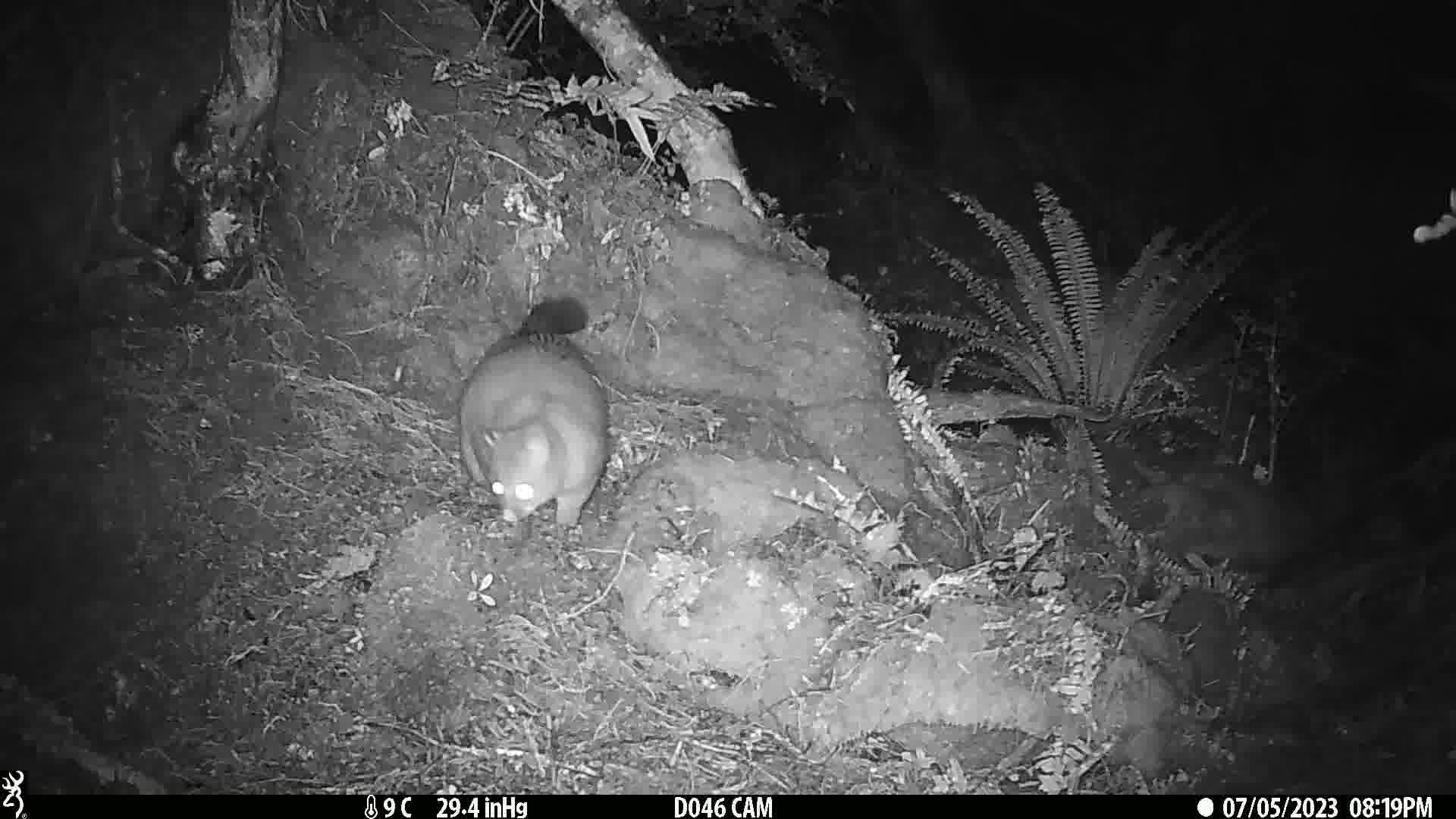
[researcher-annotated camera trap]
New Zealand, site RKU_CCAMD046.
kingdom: Animalia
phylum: Chordata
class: Mammalia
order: Diprotodontia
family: Phalangeridae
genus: Trichosurus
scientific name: Trichosurus vulpecula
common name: common brushtail possum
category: possum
Possum (common brushtail possum) (Trichosurus vulpecula).